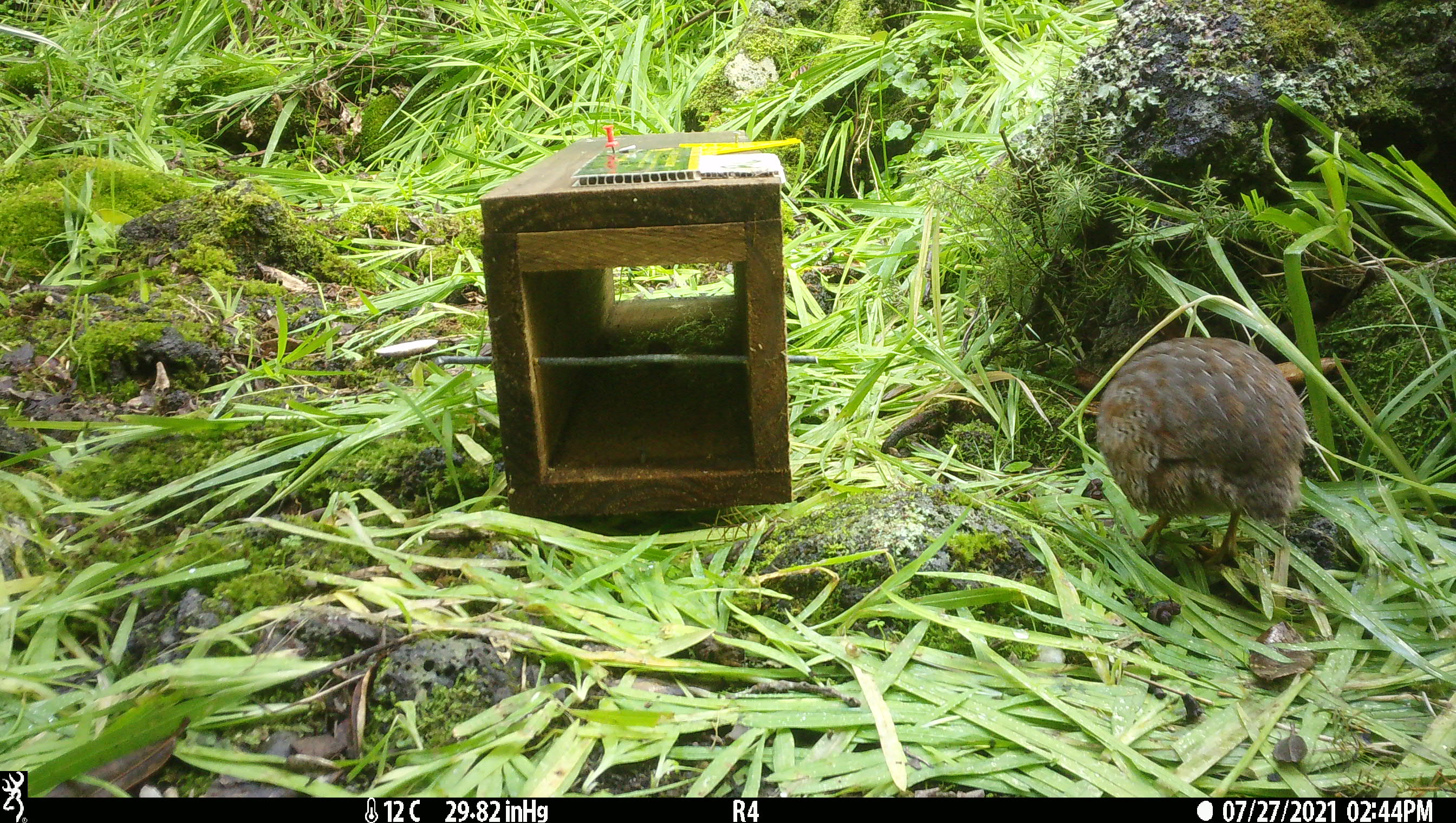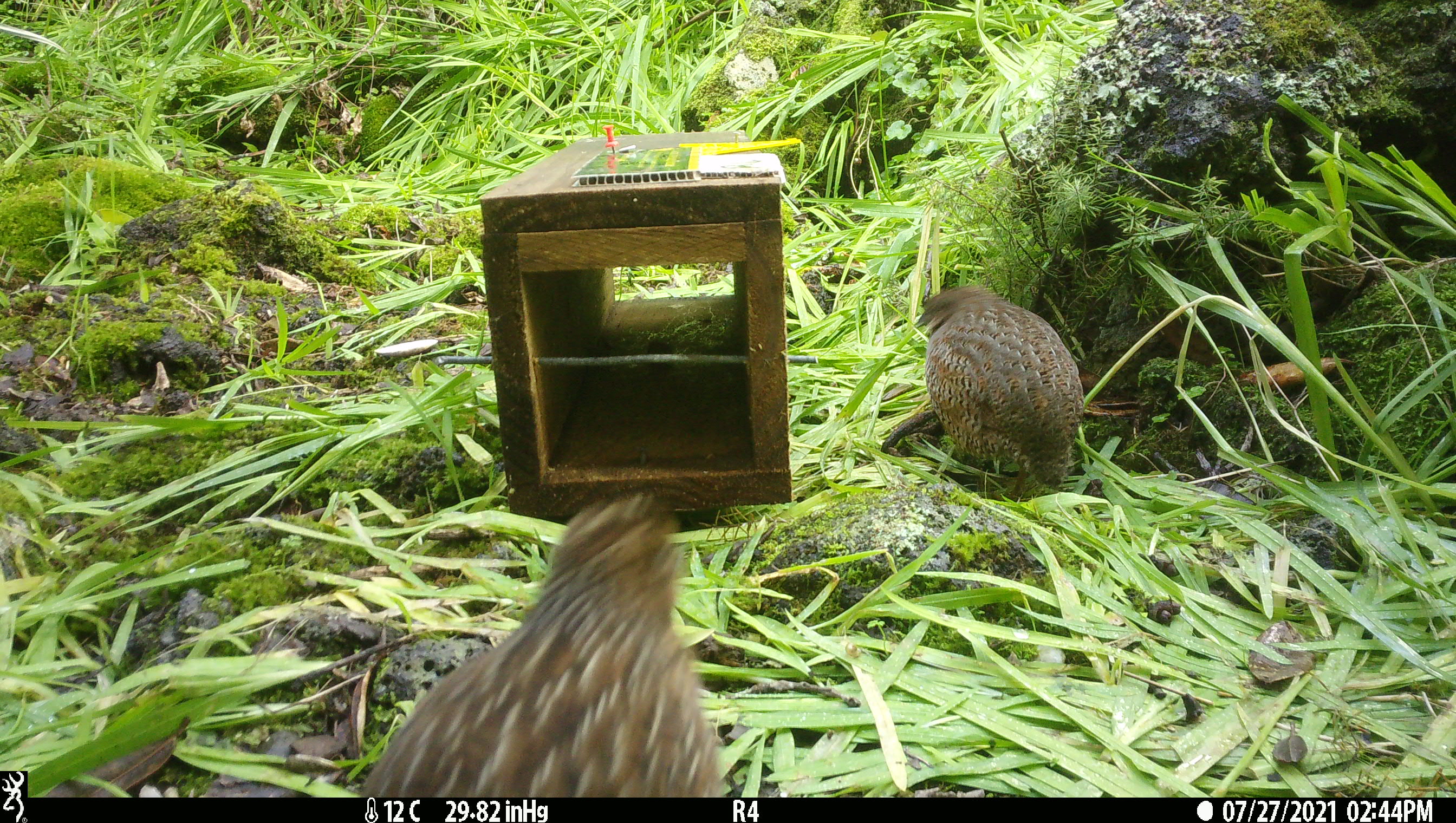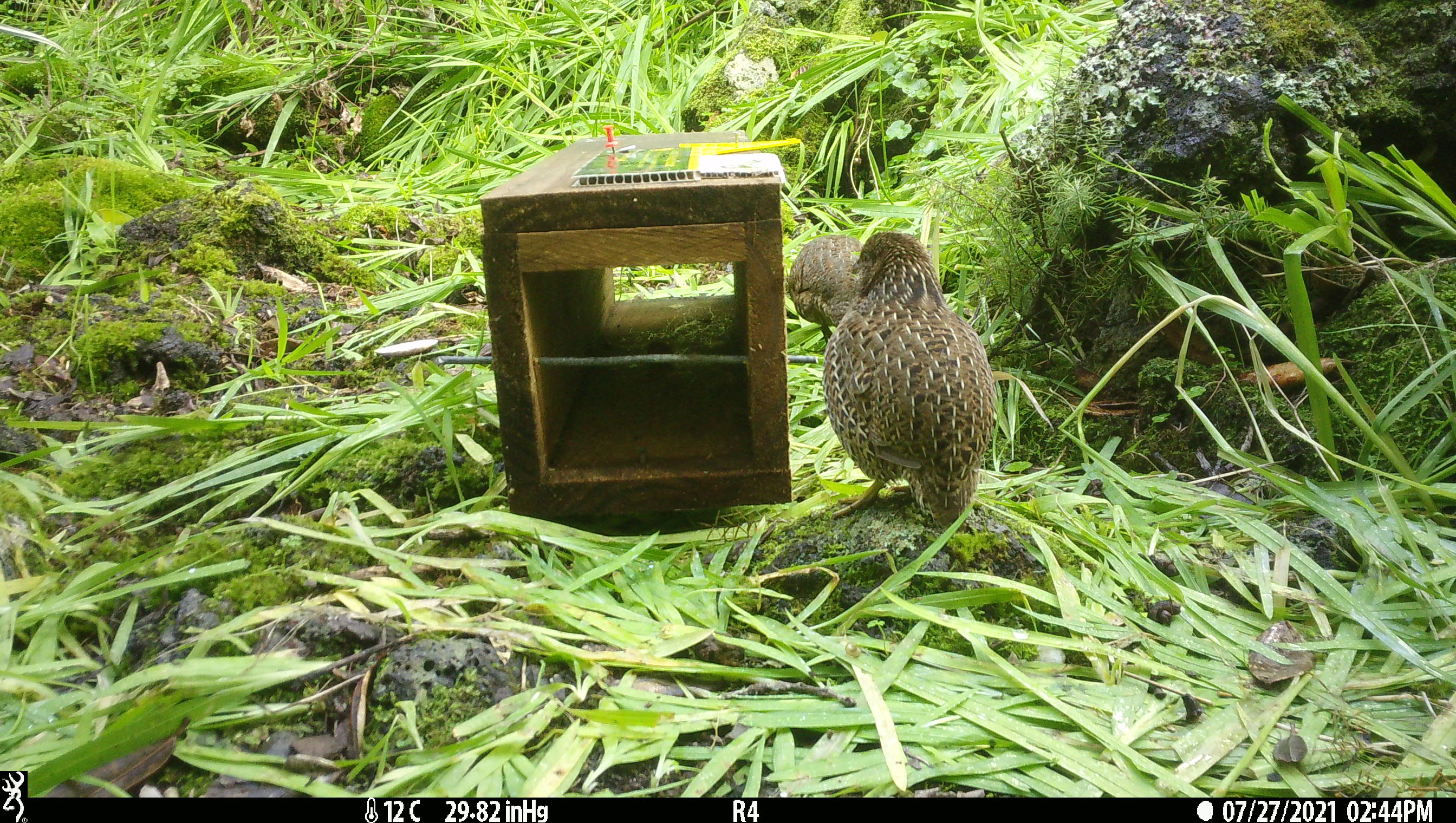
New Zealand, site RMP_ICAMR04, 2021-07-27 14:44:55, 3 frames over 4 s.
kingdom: Animalia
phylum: Chordata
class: Aves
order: Galliformes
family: Phasianidae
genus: Synoicus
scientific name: Synoicus ypsilophorus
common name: brown quail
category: quail brown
Quail brown (brown quail) (Synoicus ypsilophorus).